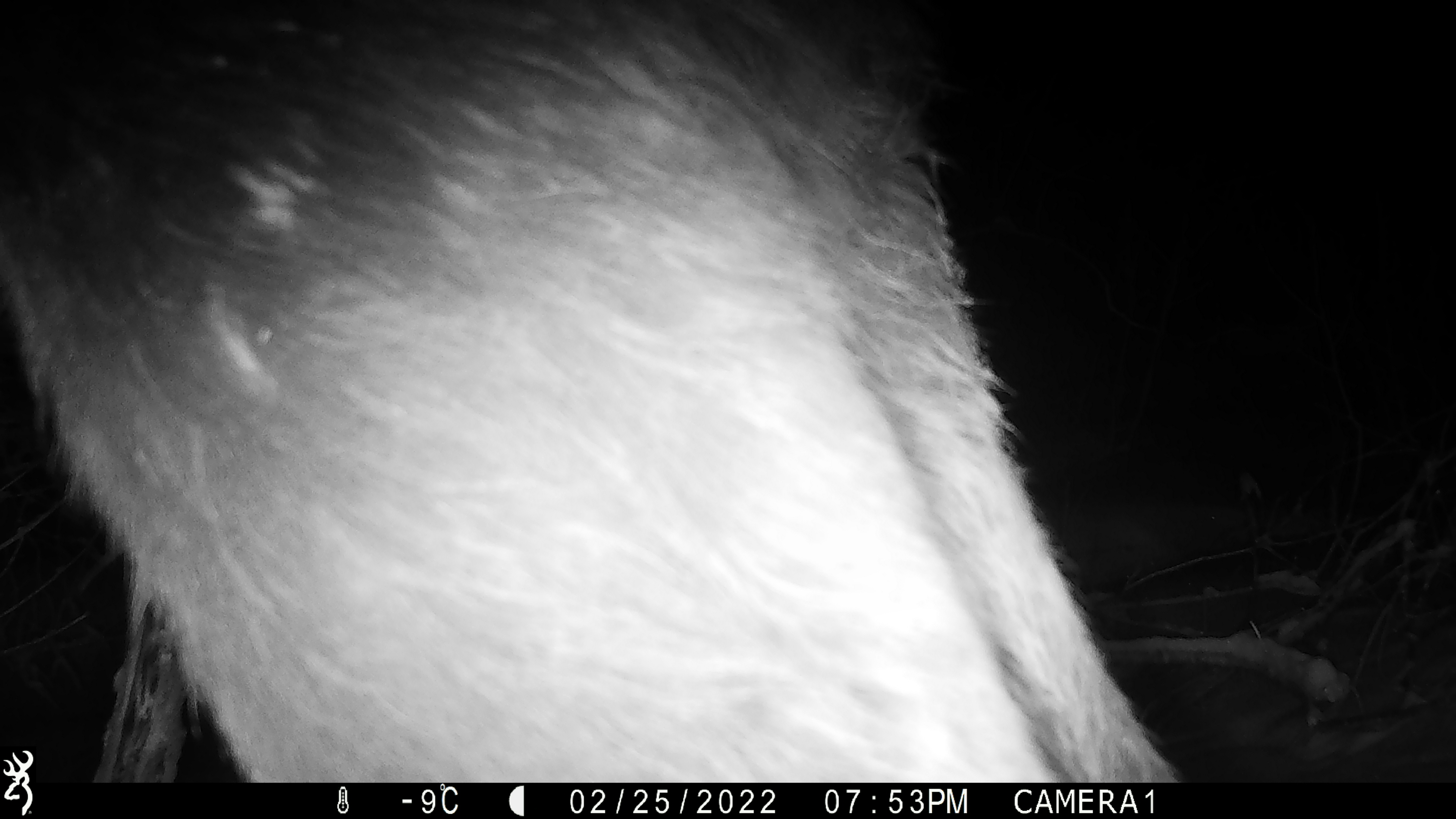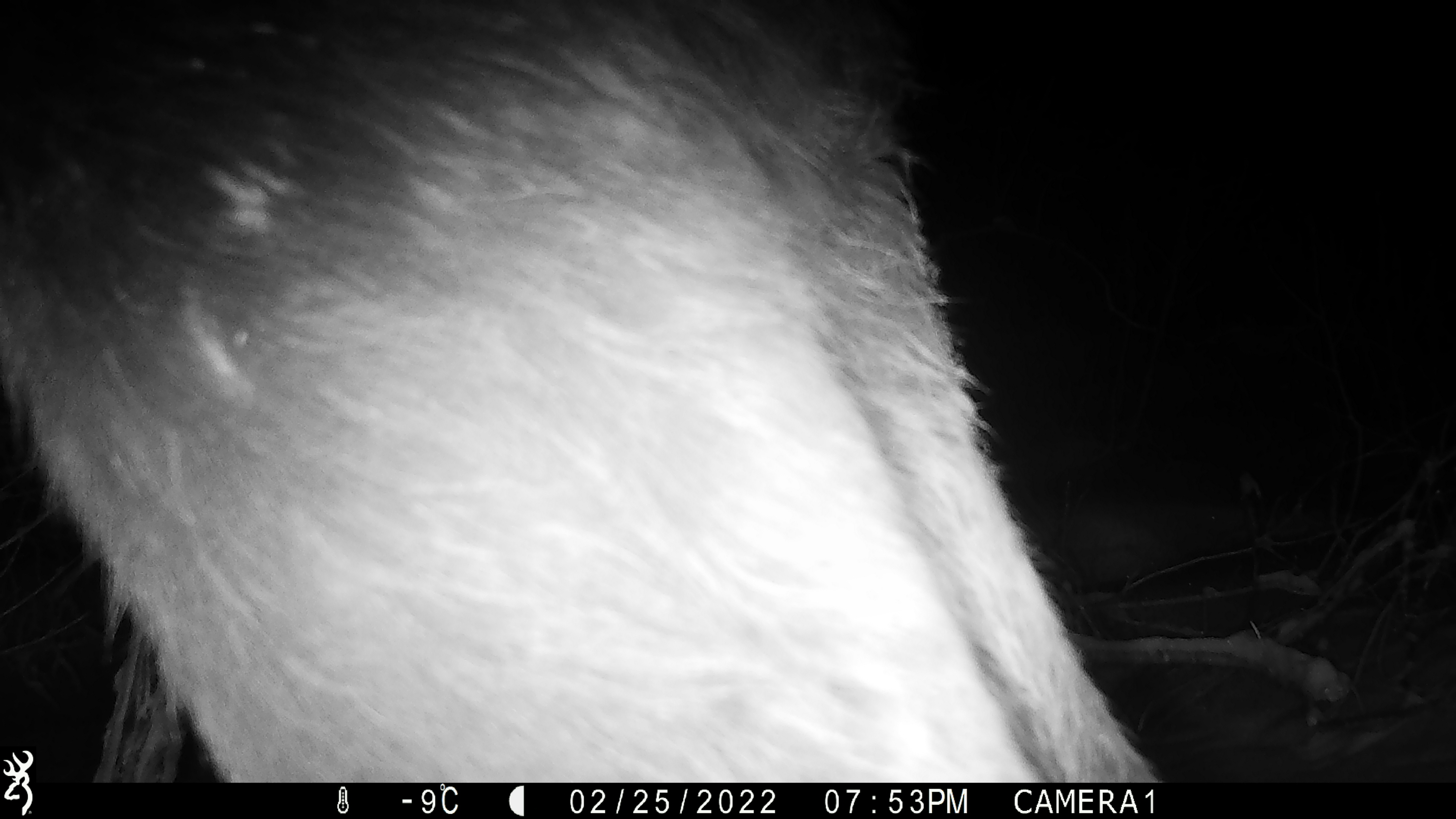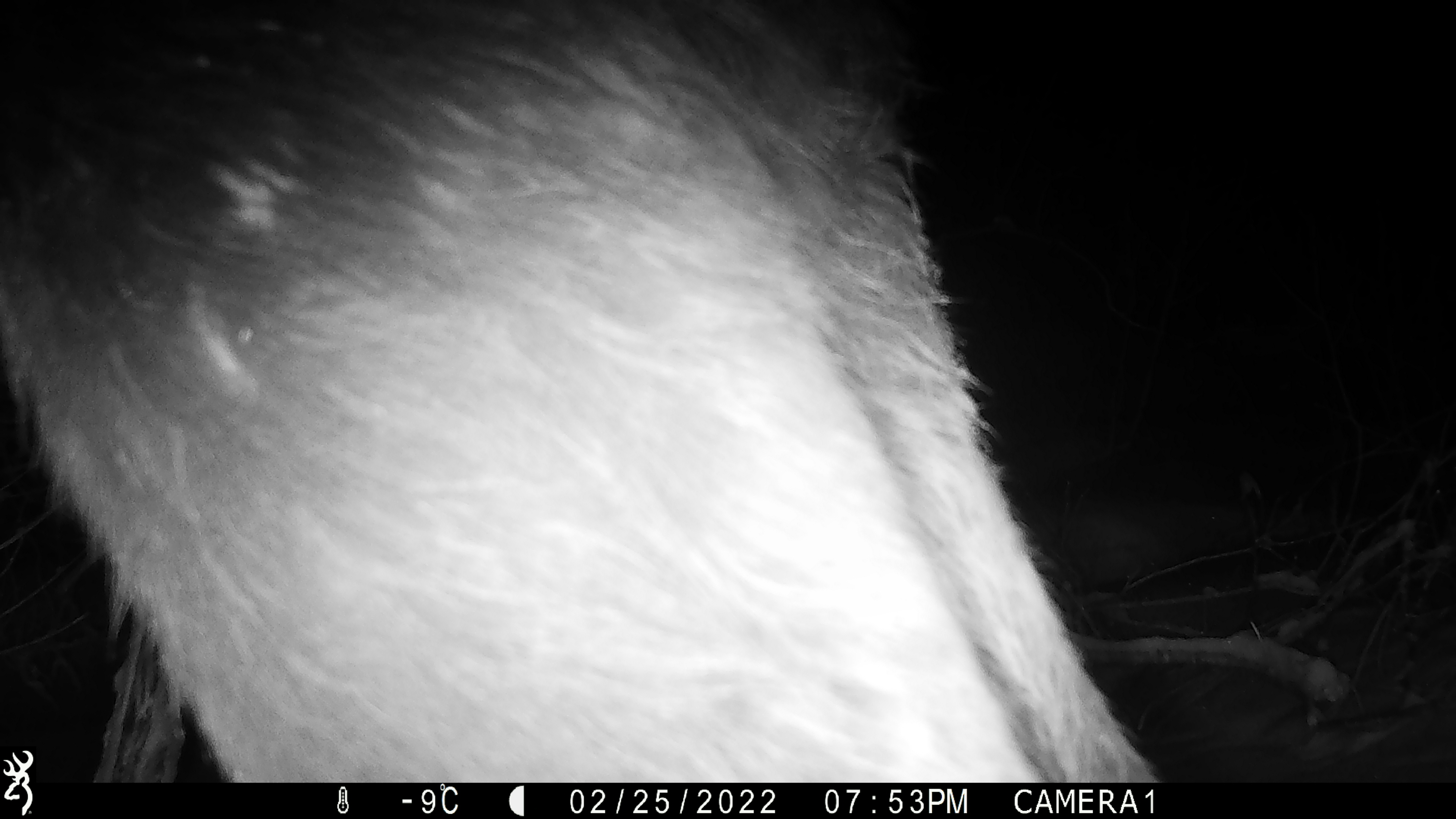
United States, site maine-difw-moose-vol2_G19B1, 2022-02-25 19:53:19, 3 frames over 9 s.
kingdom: Animalia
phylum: Chordata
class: Mammalia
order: Artiodactyla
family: Cervidae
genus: Alces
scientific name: Alces alces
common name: moose